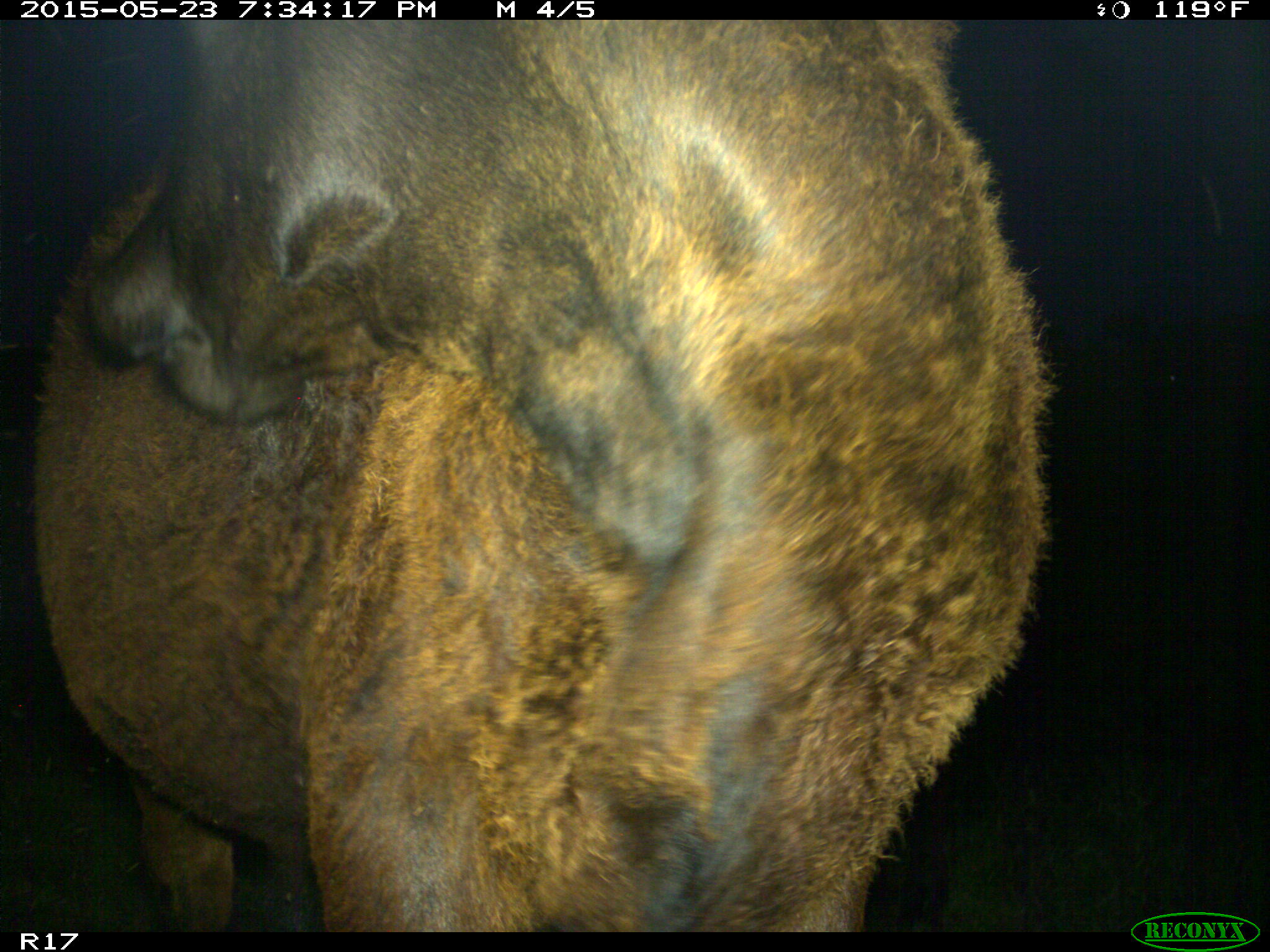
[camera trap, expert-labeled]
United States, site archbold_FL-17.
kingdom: Animalia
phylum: Chordata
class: Mammalia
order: Artiodactyla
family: Bovidae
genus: Bos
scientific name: Bos taurus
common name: domestic cow